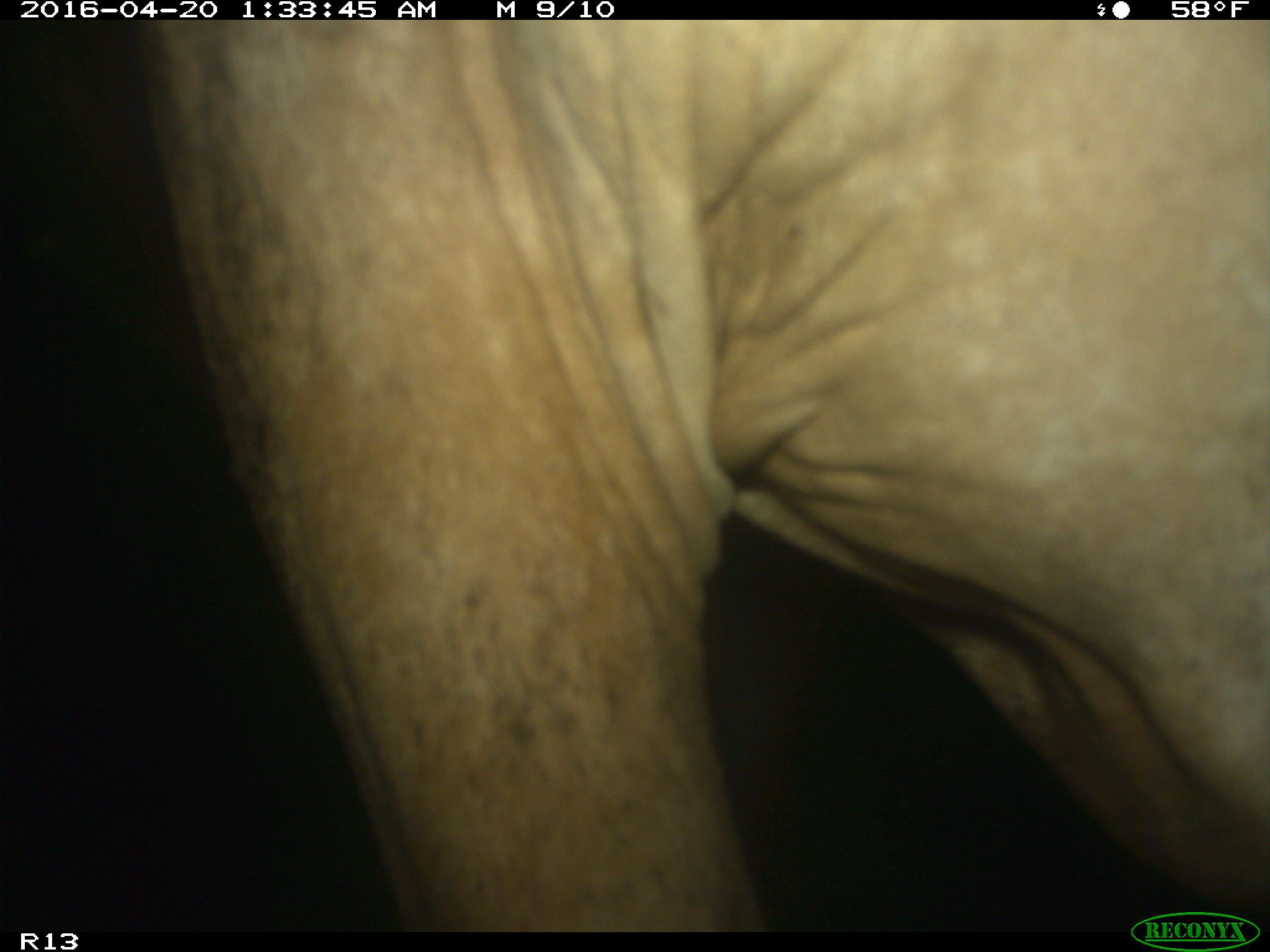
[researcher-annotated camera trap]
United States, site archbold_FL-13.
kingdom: Animalia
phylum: Chordata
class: Mammalia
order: Artiodactyla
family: Bovidae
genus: Bos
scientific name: Bos taurus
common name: domestic cow